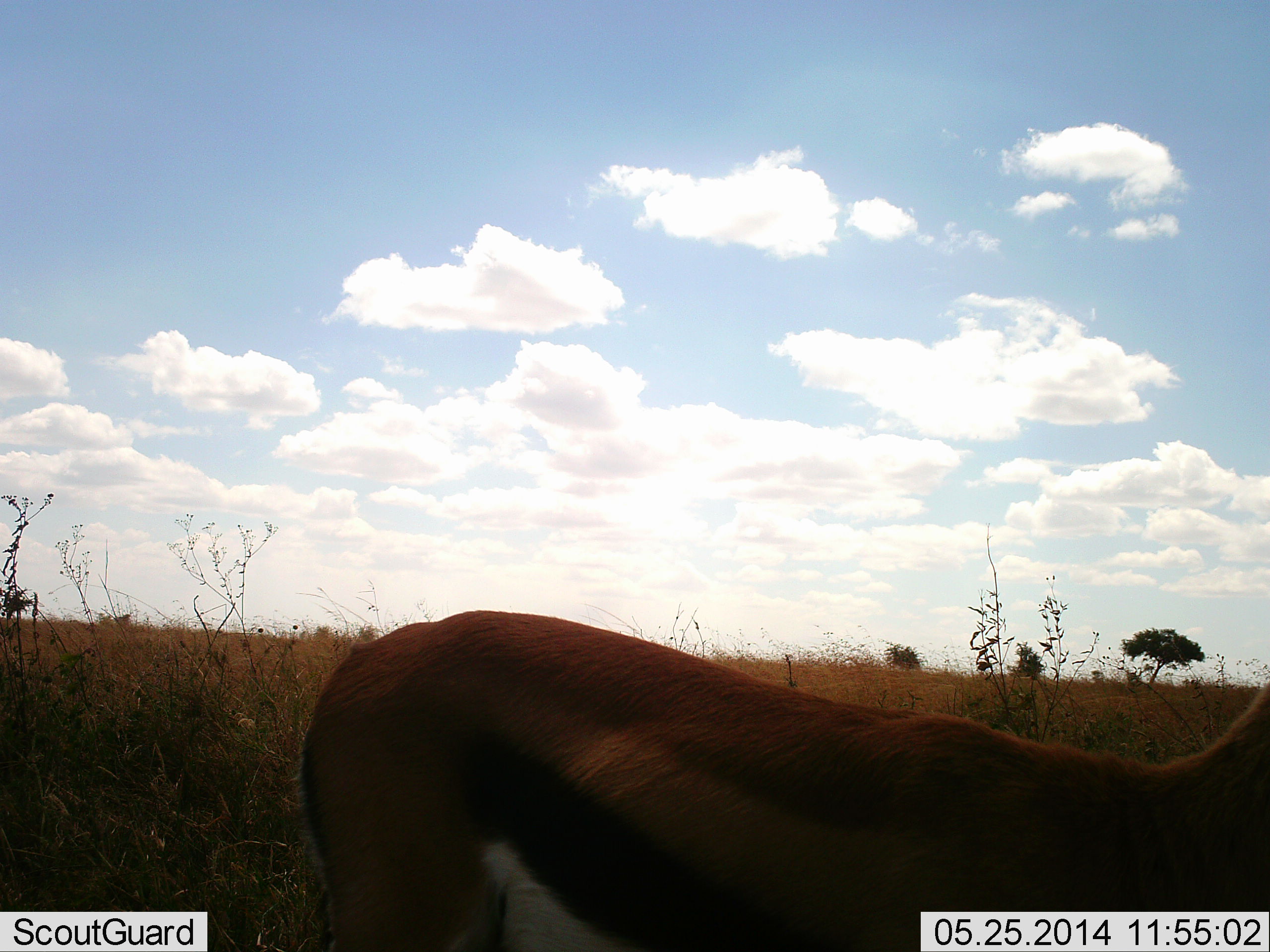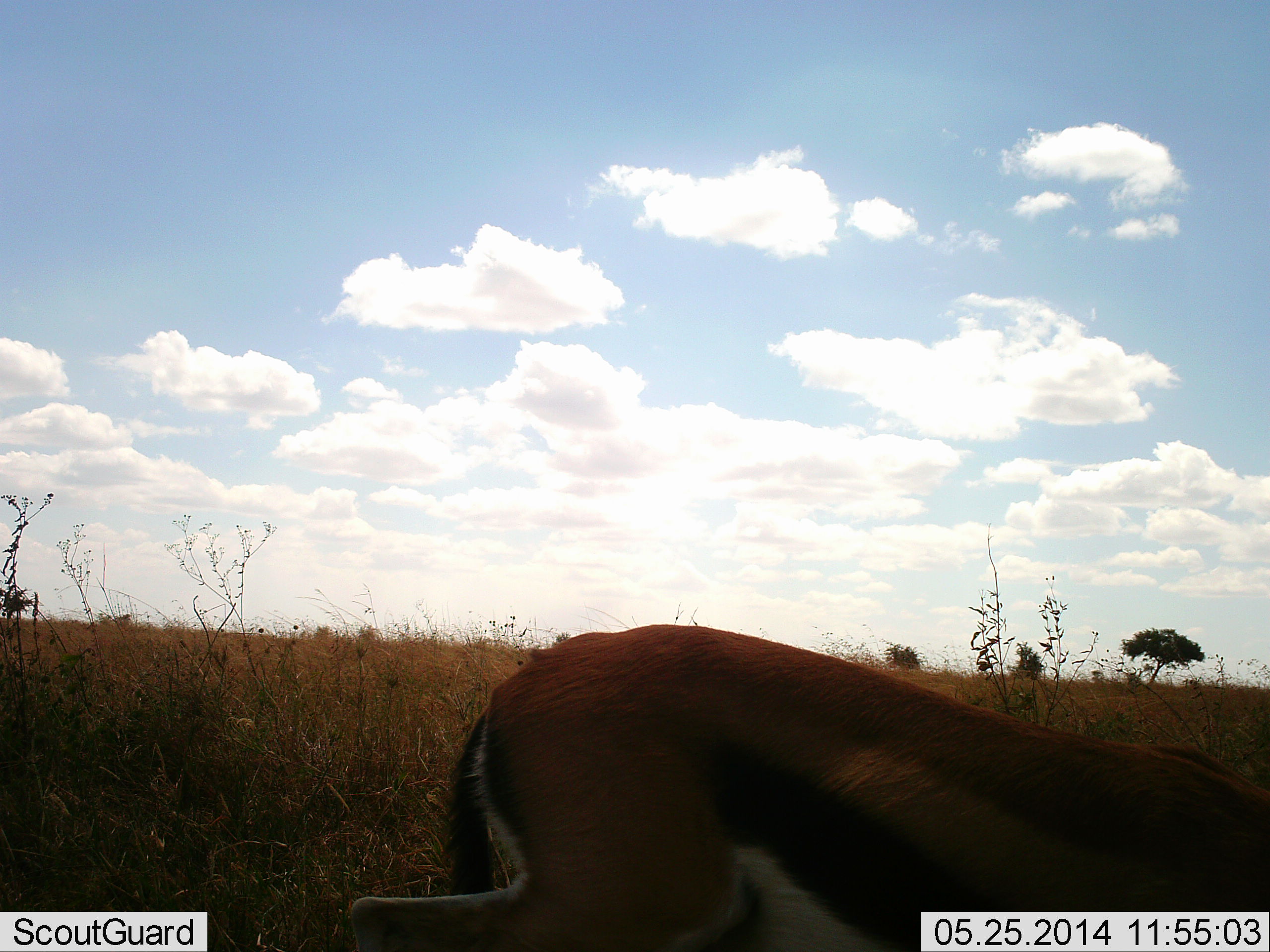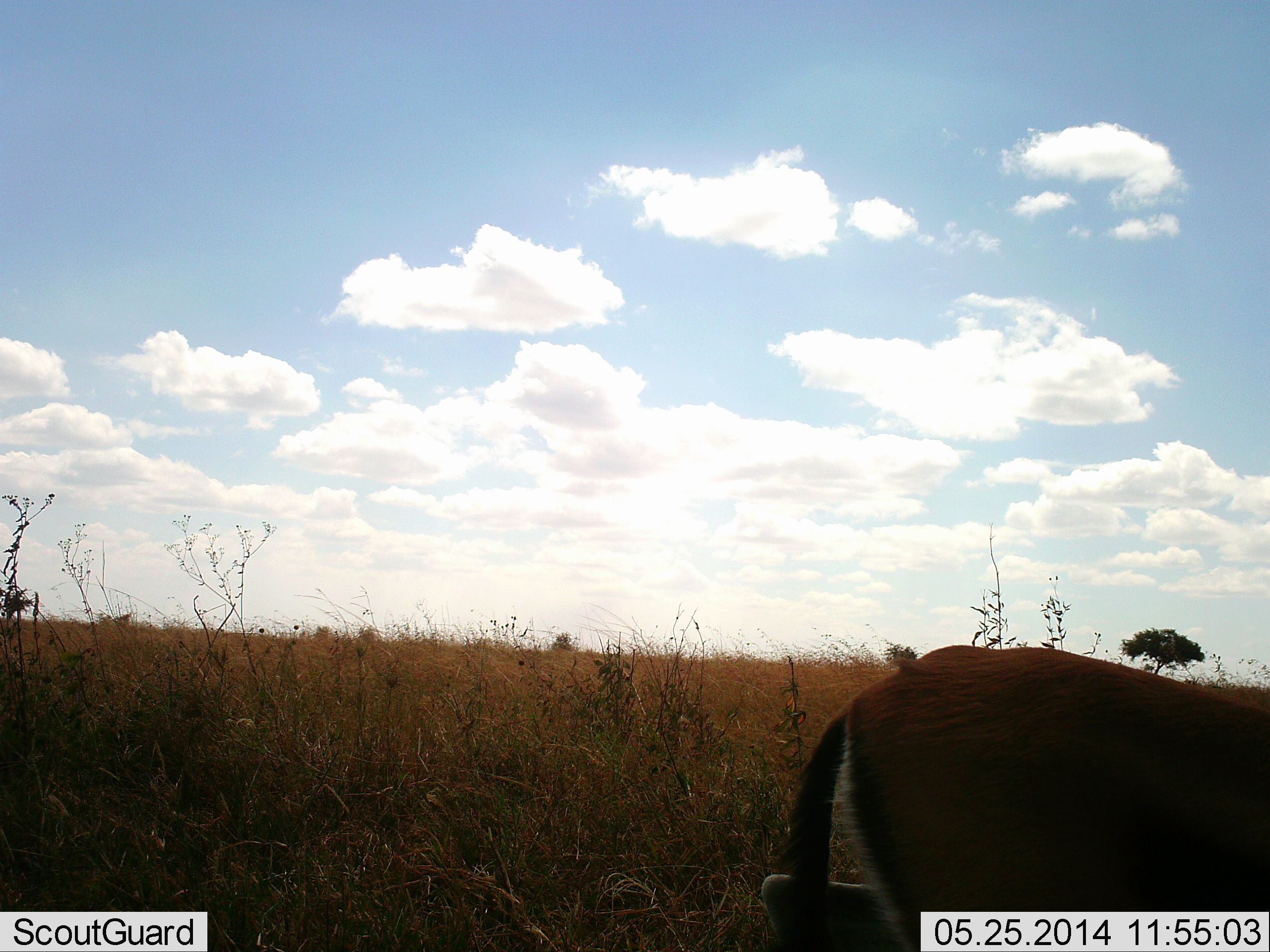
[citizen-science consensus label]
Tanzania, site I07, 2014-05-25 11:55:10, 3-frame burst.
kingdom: Animalia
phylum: Chordata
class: Mammalia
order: Artiodactyla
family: Bovidae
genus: Eudorcas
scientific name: Eudorcas thomsonii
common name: thomson's gazelle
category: gazellethomsons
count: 1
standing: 40%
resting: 0%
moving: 60%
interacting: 0%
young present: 0%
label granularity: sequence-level